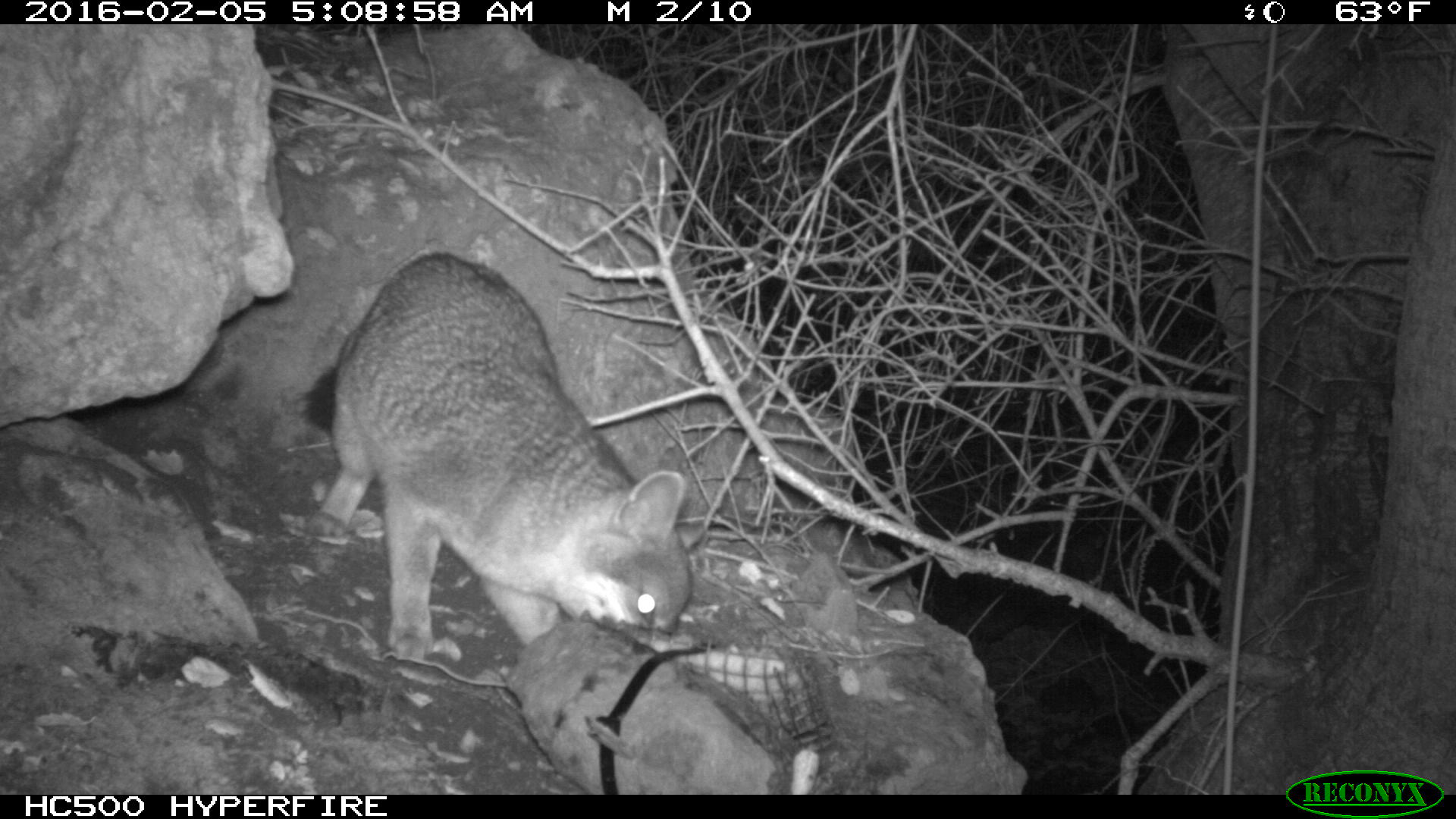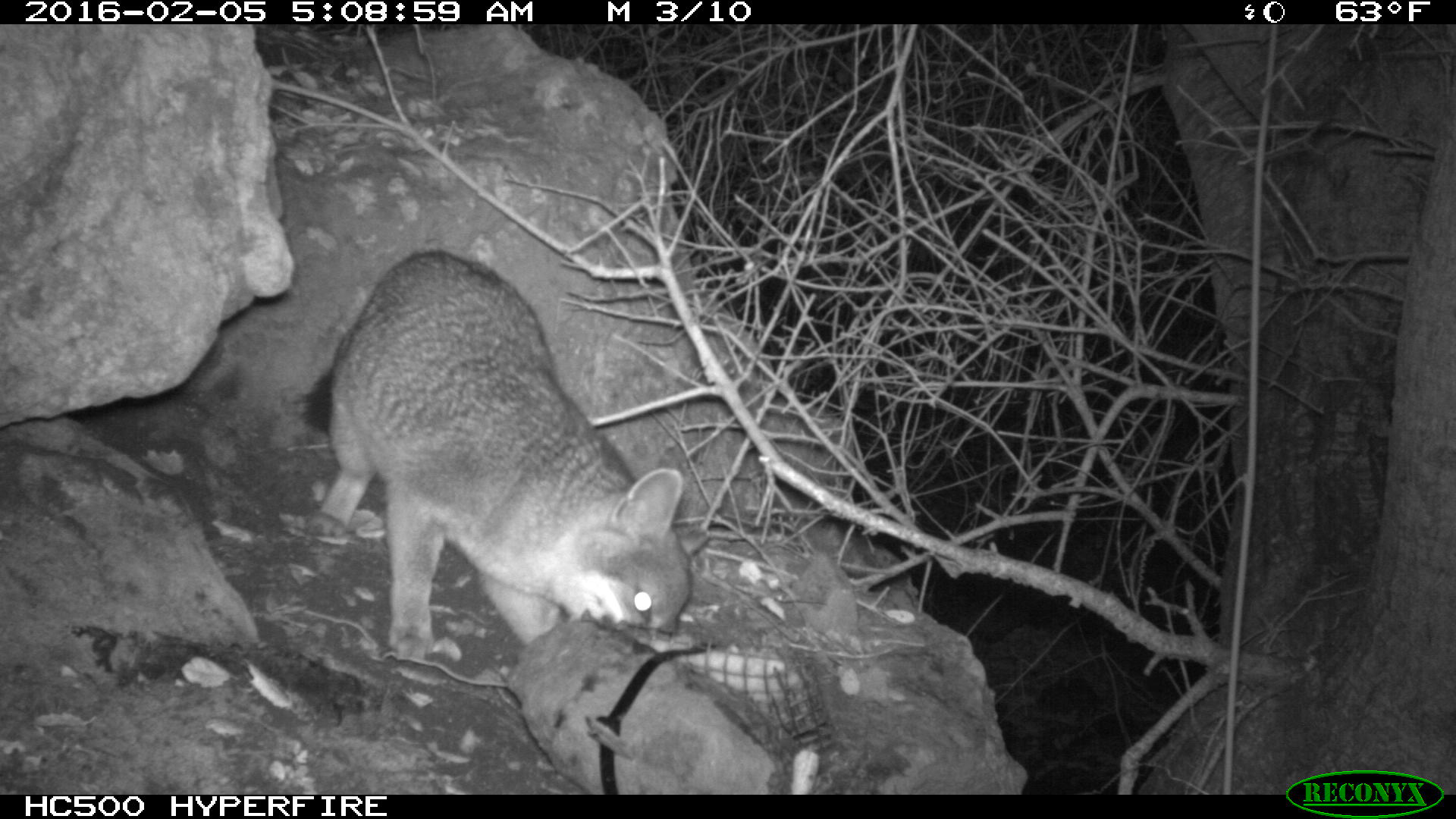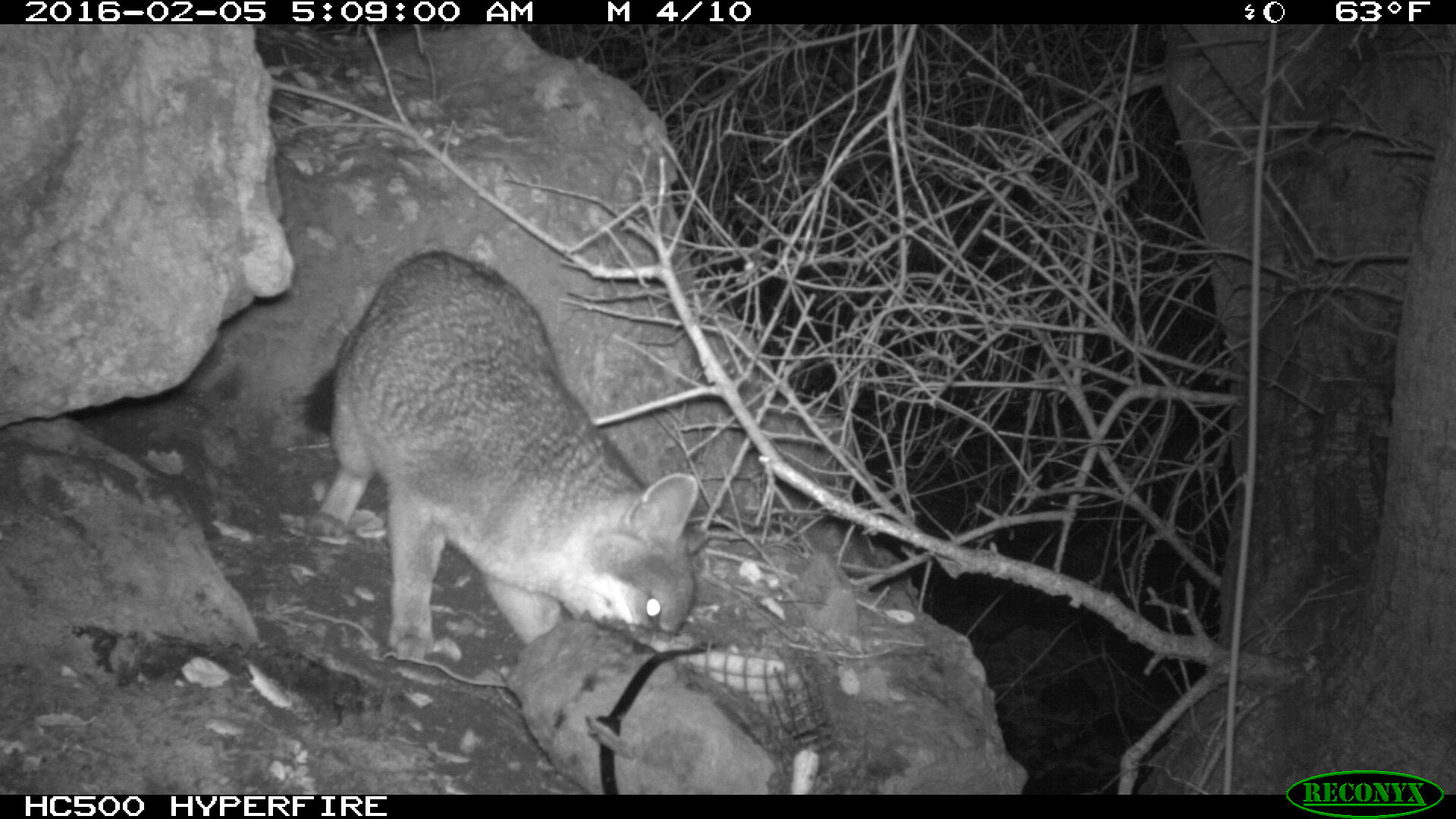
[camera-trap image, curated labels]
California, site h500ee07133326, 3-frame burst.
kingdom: Animalia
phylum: Chordata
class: Mammalia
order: Carnivora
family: Canidae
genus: Urocyon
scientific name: Urocyon littoralis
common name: island fox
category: fox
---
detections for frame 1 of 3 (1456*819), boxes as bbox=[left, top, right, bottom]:
fox: bbox=[300, 253, 694, 664]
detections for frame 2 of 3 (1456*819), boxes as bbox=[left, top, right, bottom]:
fox: bbox=[301, 252, 693, 661]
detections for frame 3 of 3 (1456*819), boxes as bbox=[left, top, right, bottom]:
fox: bbox=[300, 253, 710, 662]